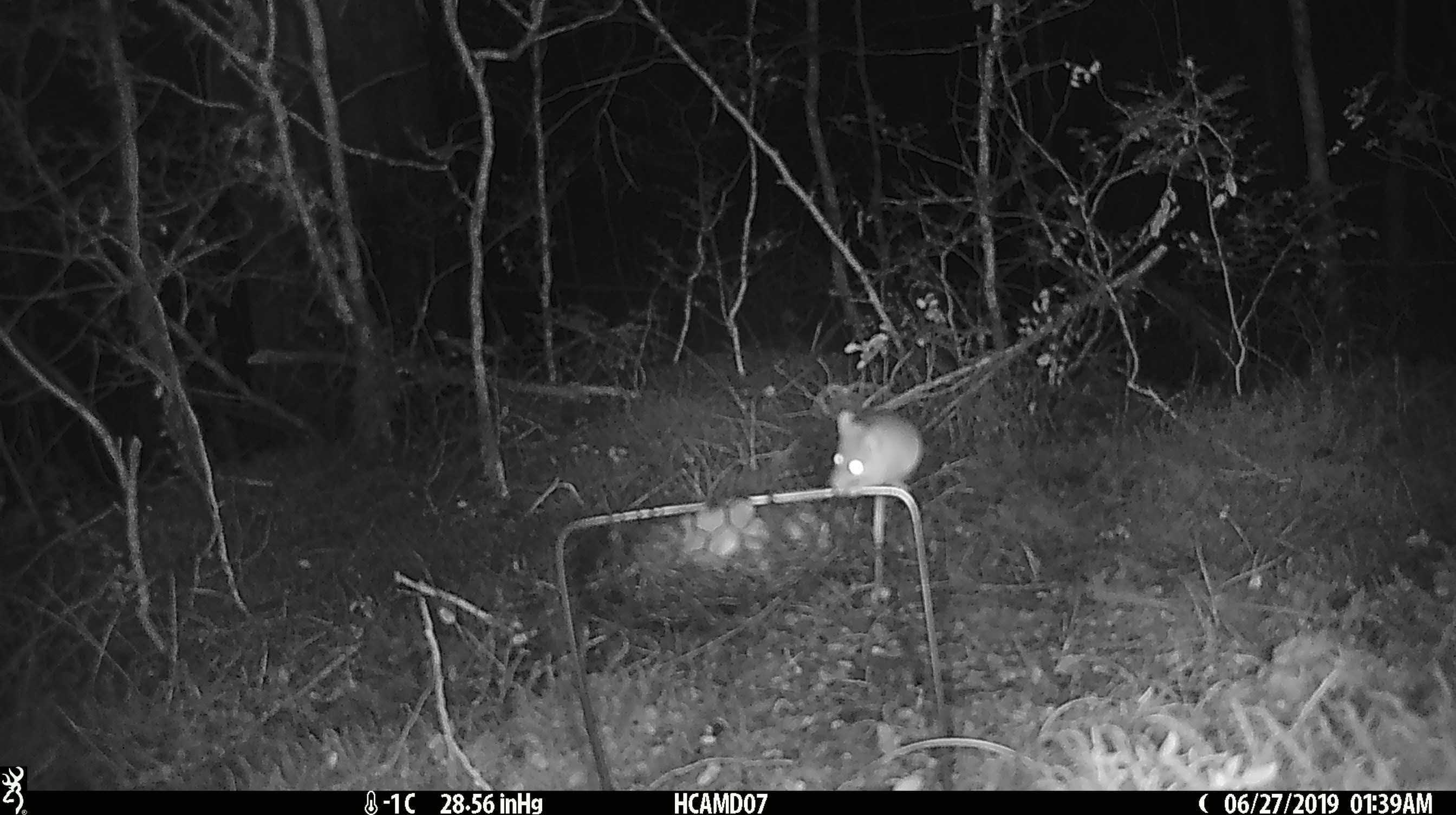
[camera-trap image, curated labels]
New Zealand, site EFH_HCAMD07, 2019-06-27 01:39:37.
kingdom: Animalia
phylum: Chordata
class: Mammalia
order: Rodentia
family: Muridae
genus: Mus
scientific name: Mus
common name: mouse